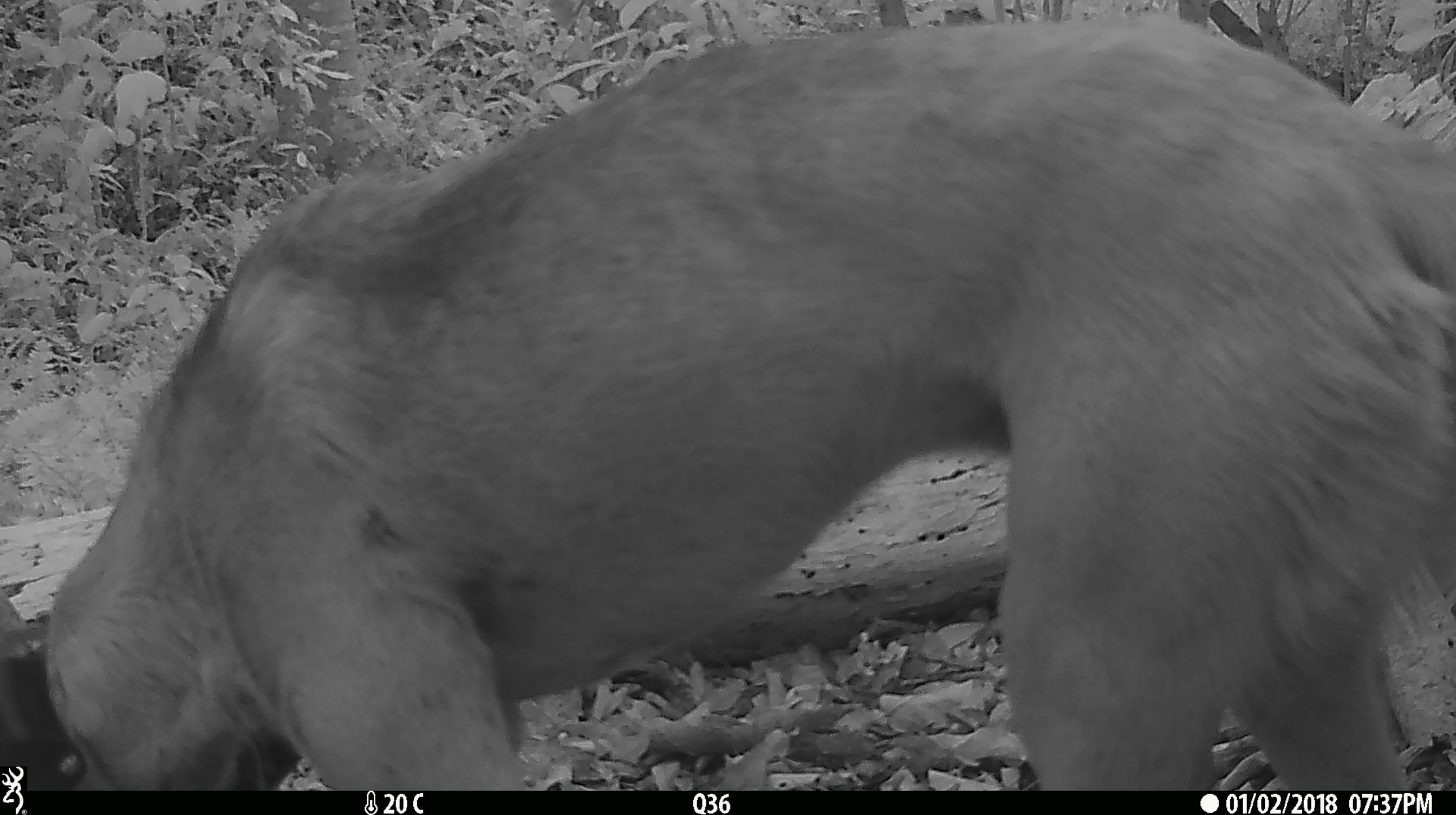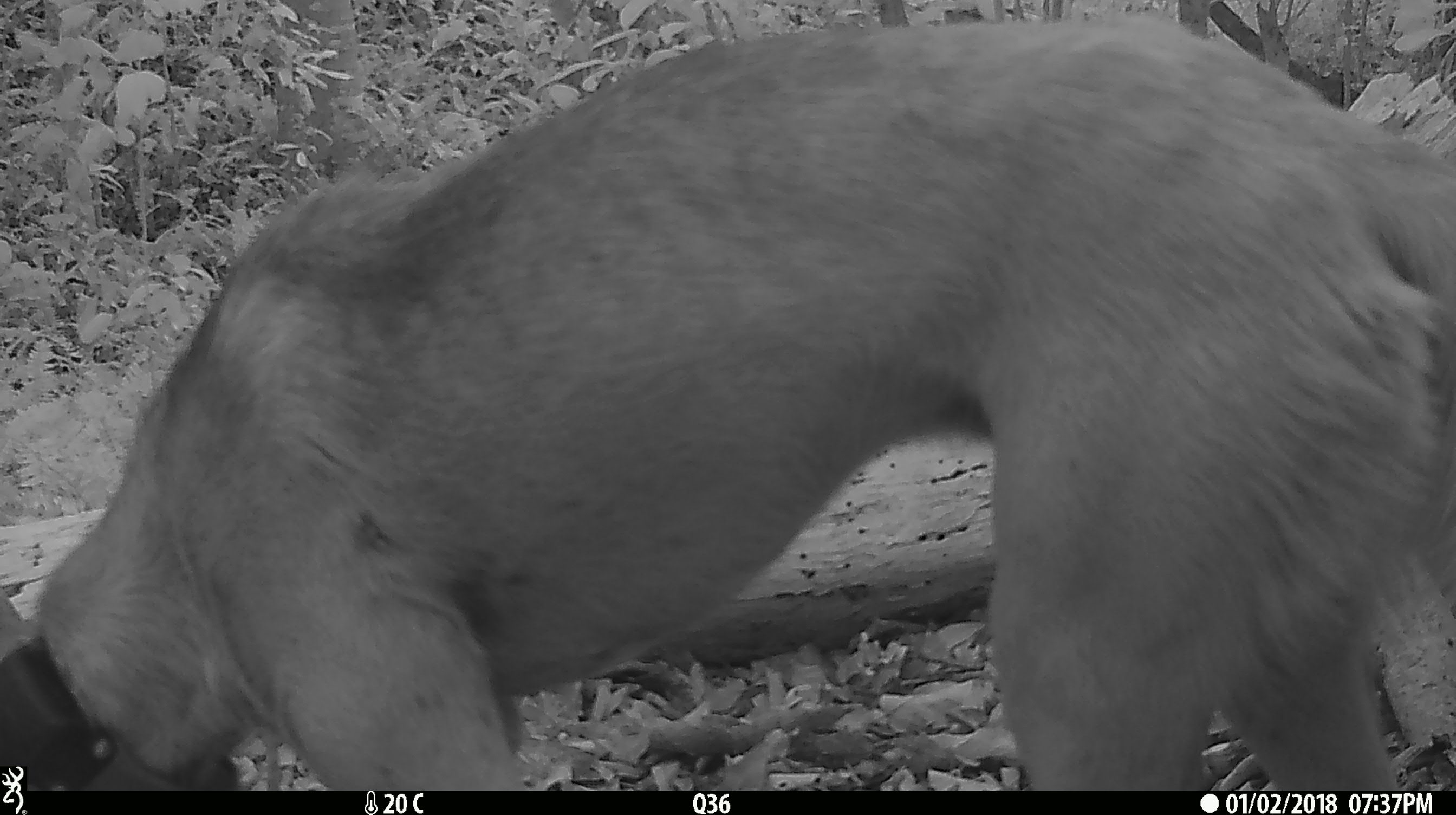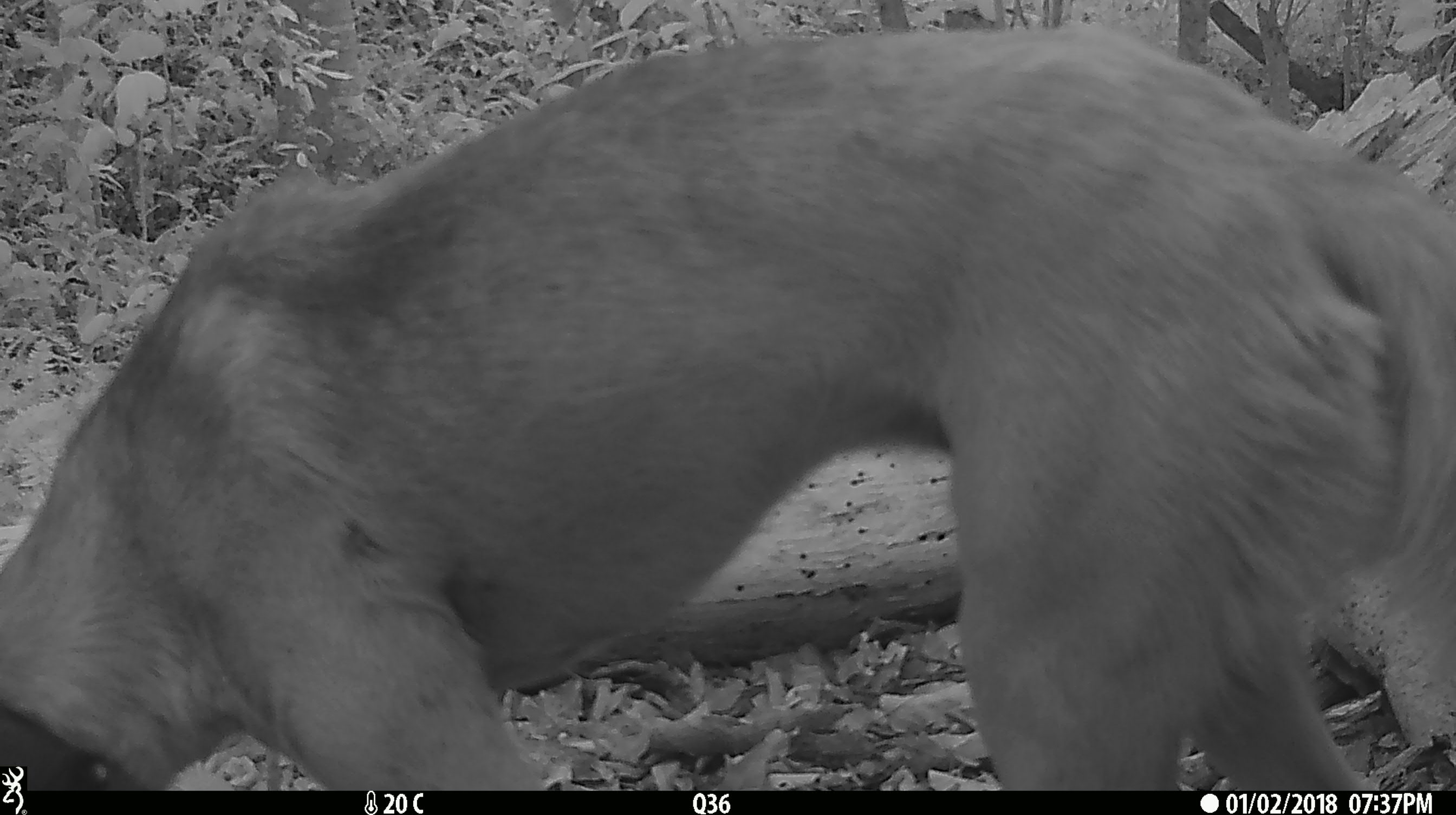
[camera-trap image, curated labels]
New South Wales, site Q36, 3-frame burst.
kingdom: Animalia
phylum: Chordata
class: Mammalia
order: Carnivora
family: Canidae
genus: Canis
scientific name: Canis familiaris dingo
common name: dingo